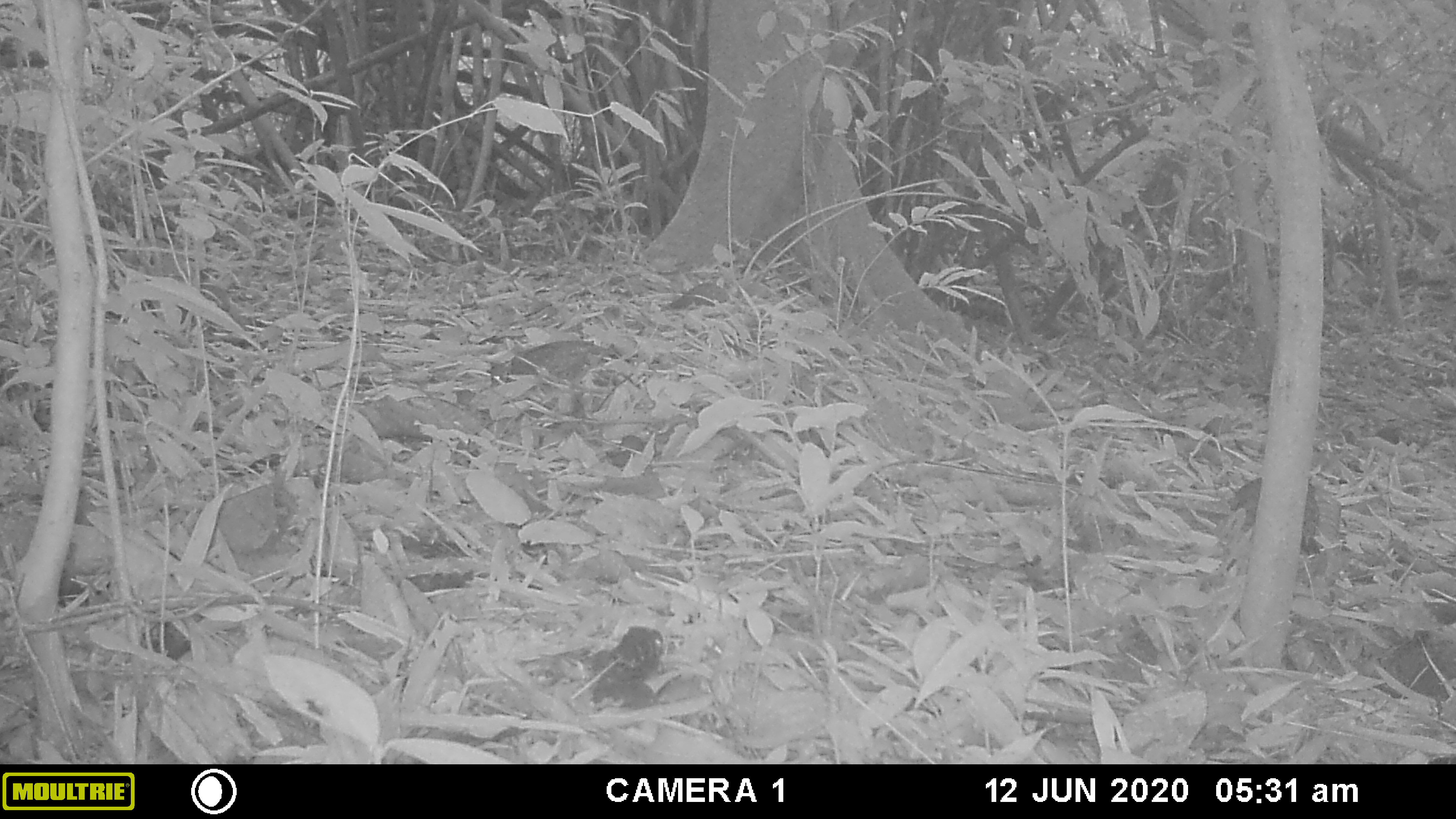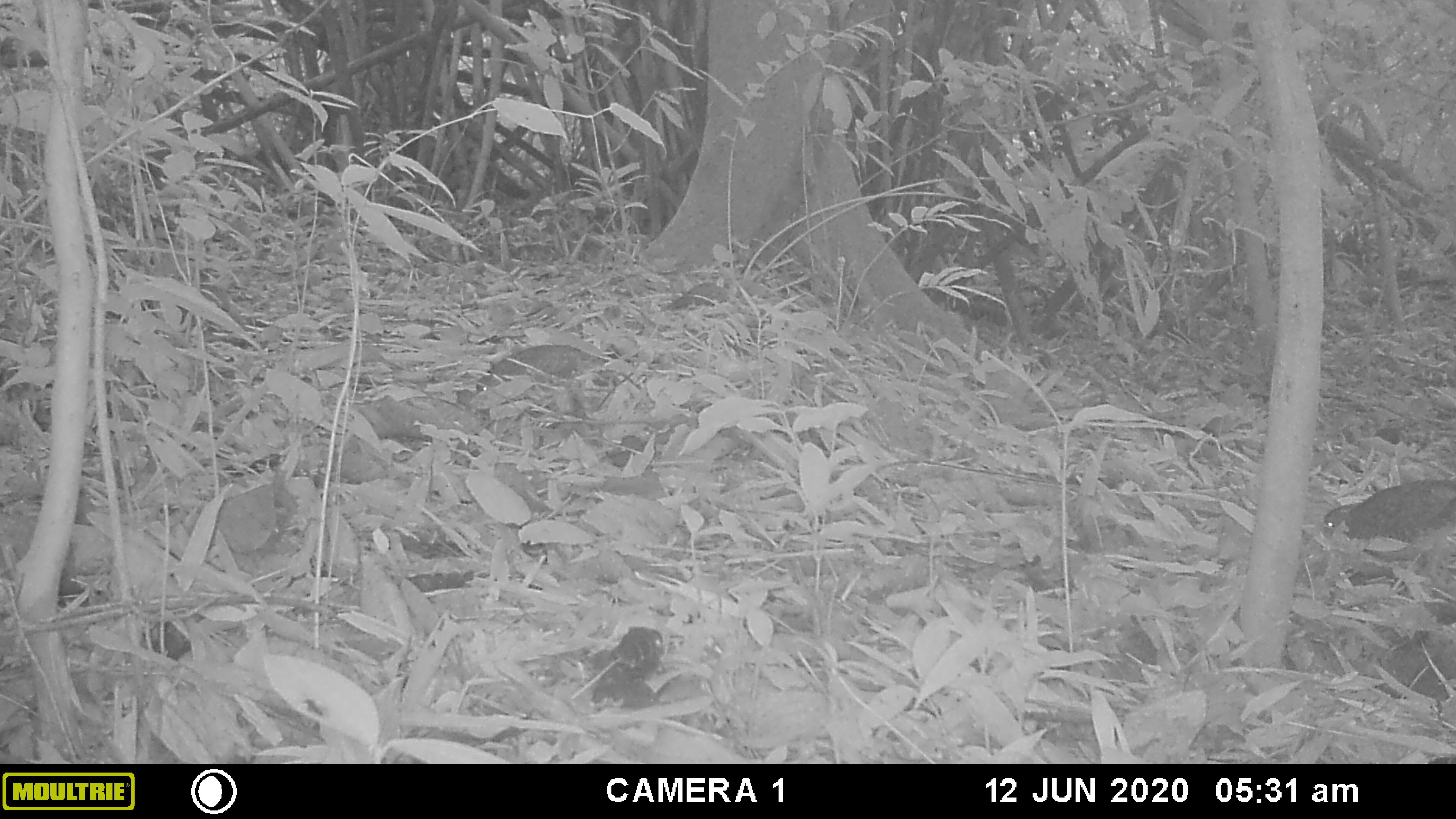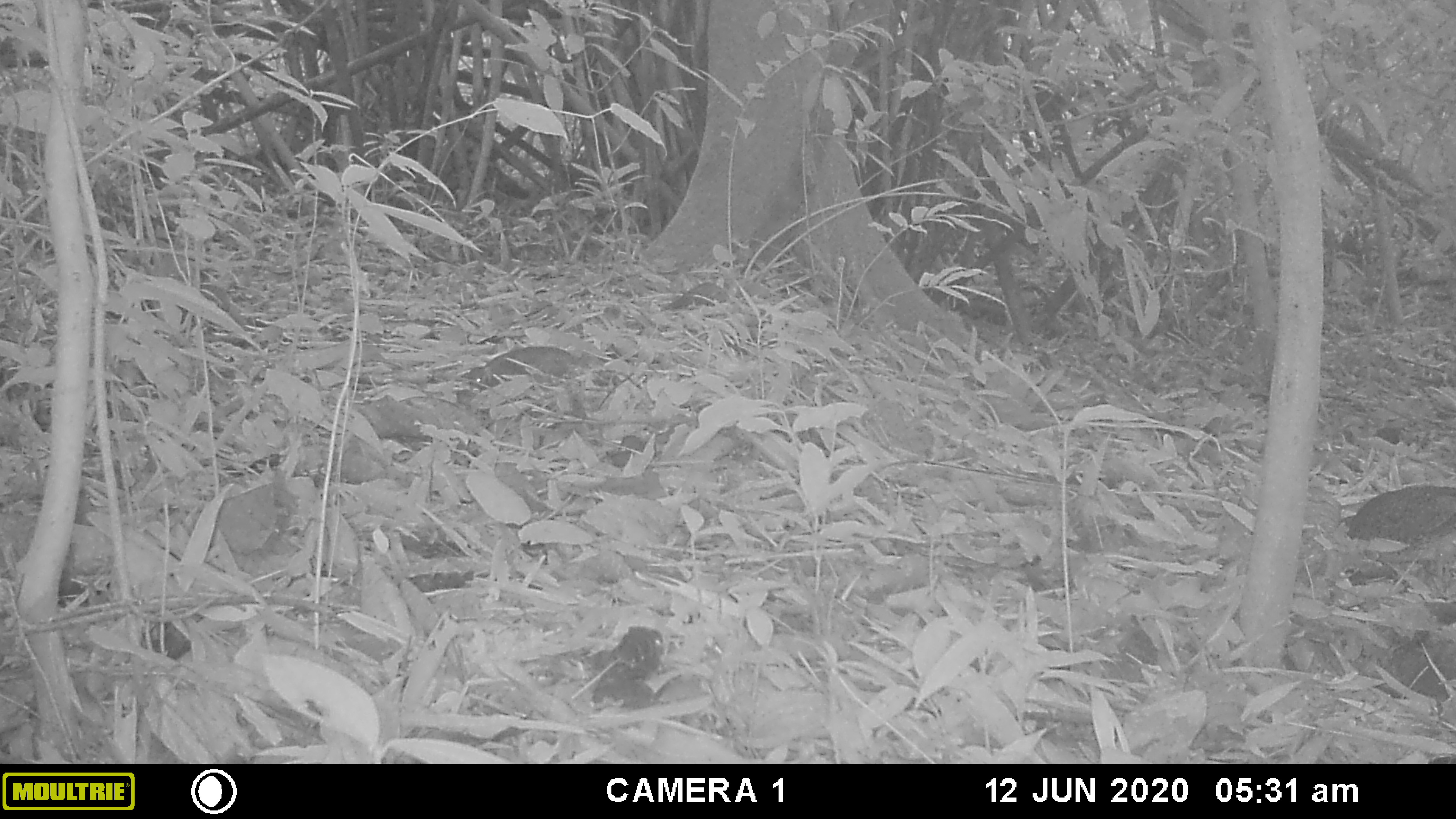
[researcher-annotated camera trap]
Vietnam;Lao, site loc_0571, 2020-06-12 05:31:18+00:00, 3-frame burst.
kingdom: Animalia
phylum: Chordata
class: Aves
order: Galliformes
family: Phasianidae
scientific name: Phasianidae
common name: partridge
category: unidentified partridge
Unidentified partridge (partridge) (Phasianidae). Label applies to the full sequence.